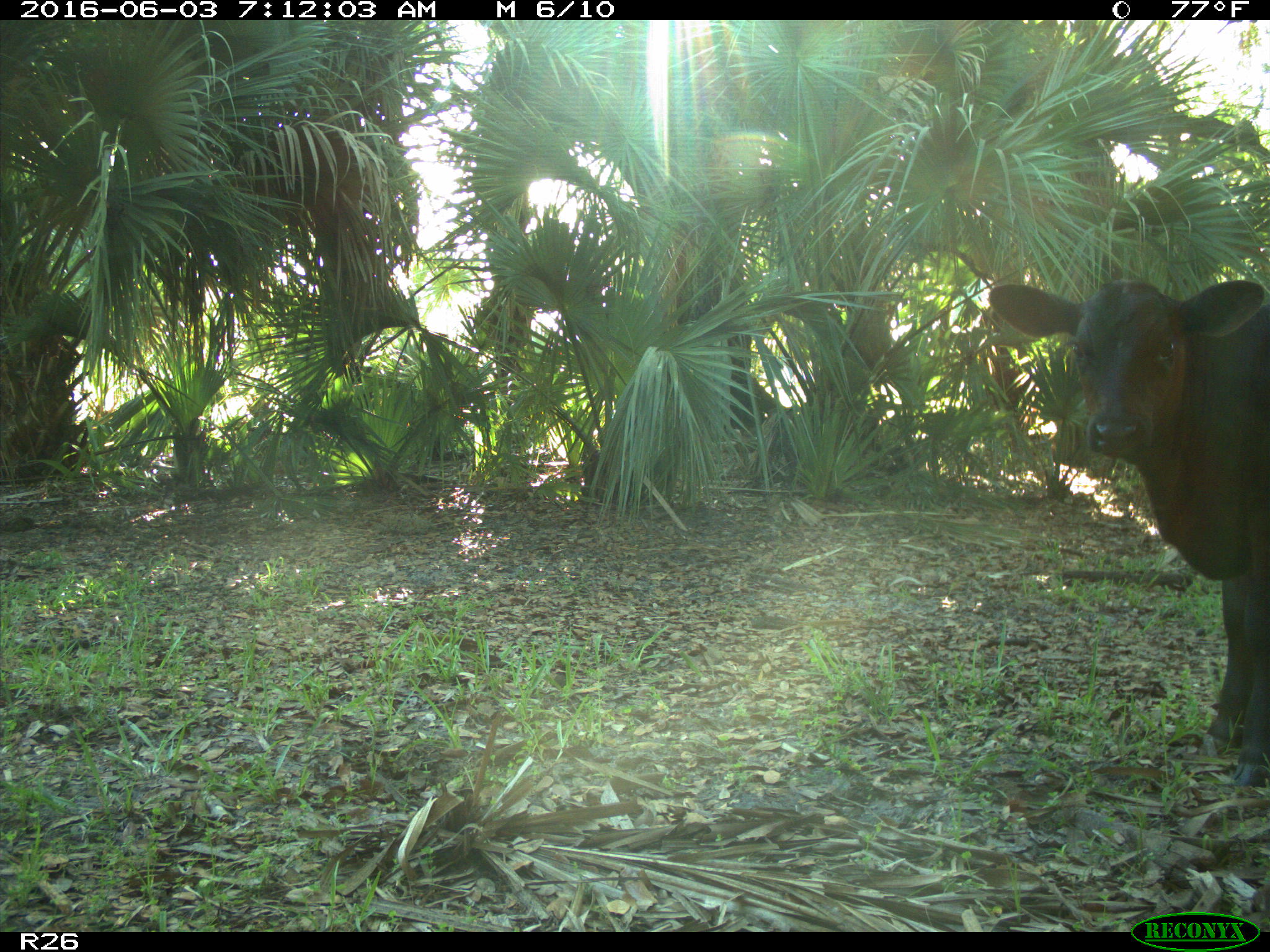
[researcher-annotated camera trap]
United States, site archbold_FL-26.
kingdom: Animalia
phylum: Chordata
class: Mammalia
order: Artiodactyla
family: Bovidae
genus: Bos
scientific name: Bos taurus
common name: domestic cow